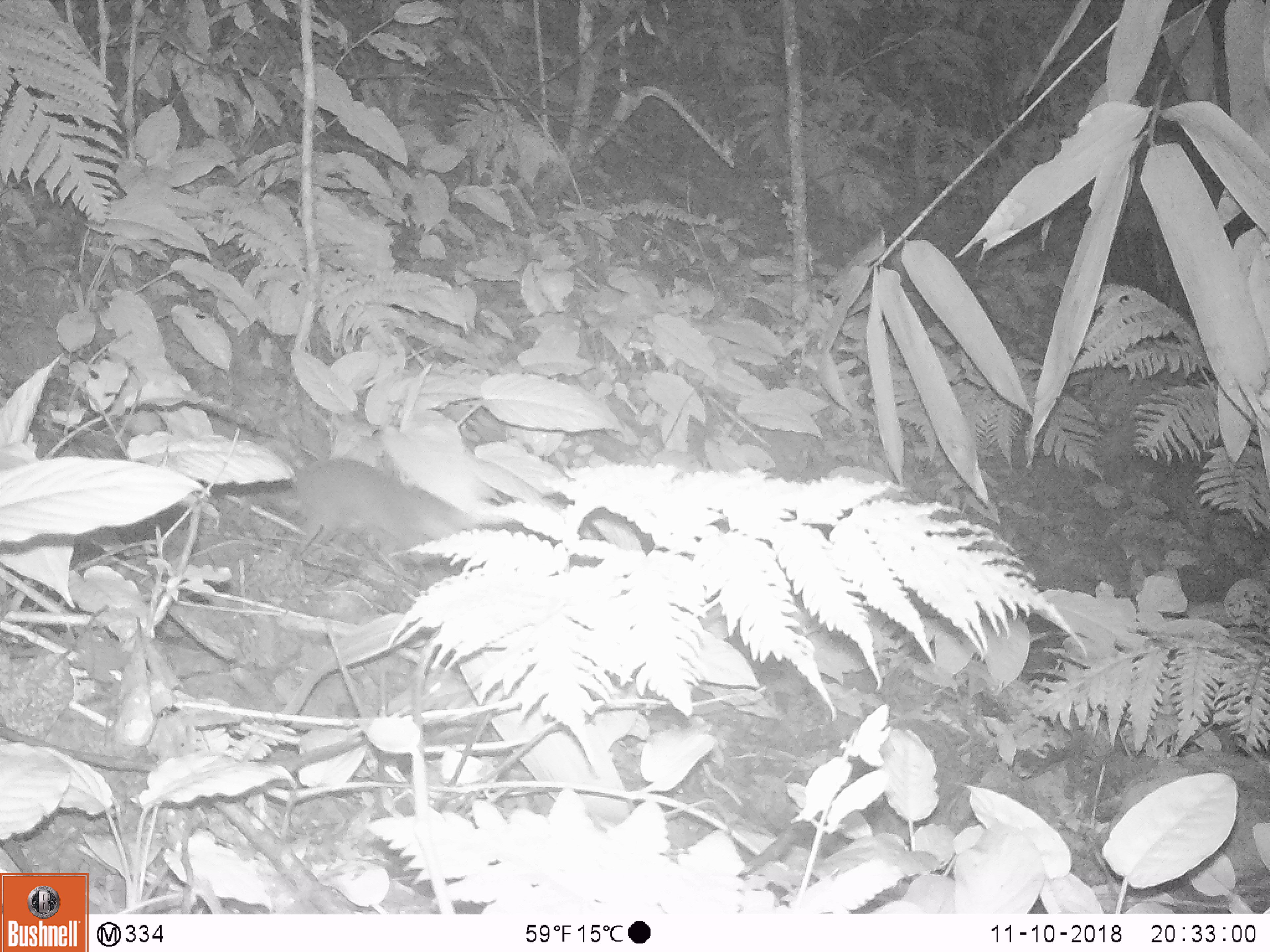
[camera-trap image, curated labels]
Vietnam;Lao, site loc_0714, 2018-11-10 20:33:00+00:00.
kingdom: Animalia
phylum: Chordata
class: Mammalia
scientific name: Mammalia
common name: mammal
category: unidentified small mammal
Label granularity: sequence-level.